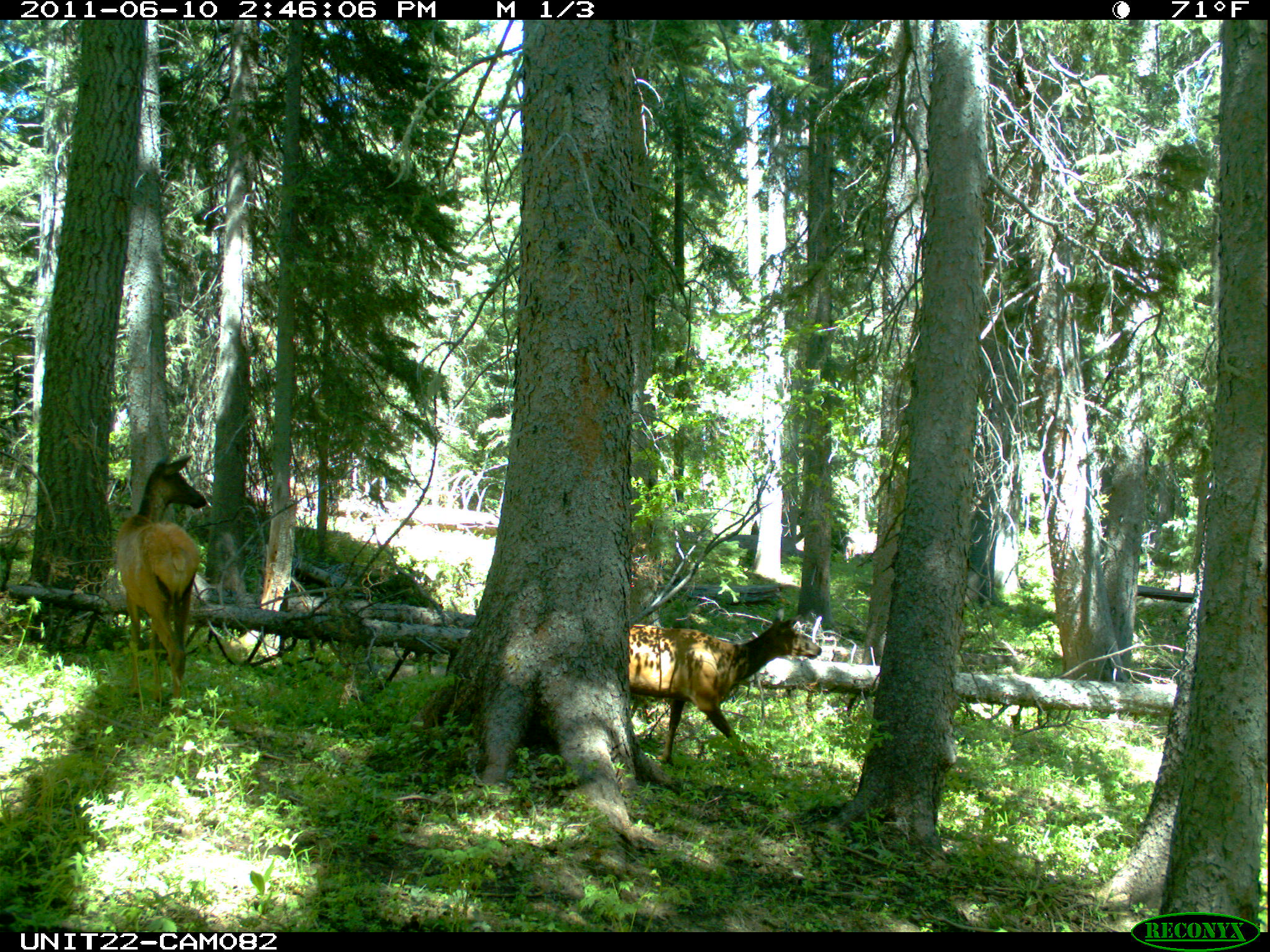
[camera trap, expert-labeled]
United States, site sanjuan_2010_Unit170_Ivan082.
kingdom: Animalia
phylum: Chordata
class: Mammalia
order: Artiodactyla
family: Cervidae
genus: Cervus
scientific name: Cervus elaphus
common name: red deer